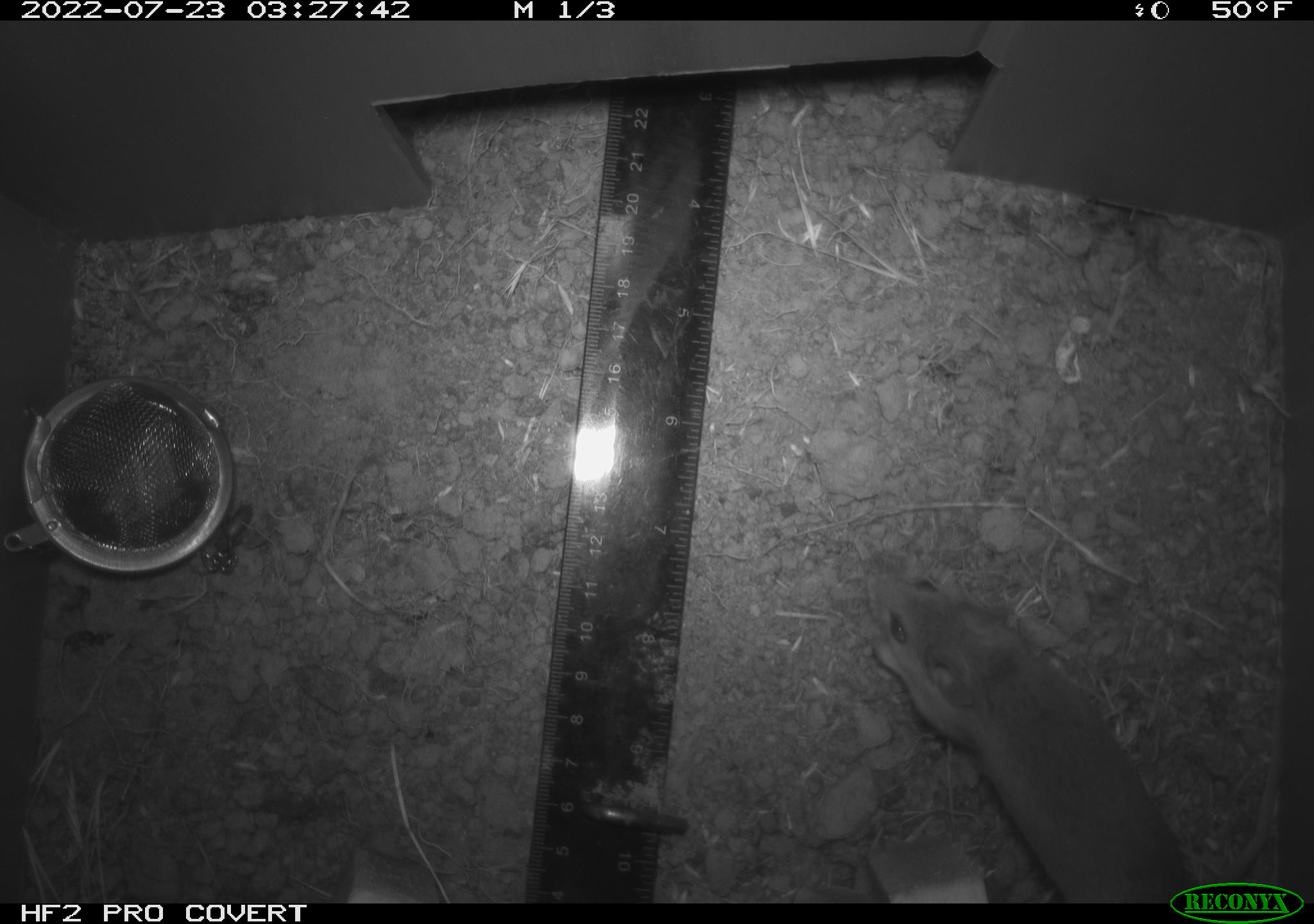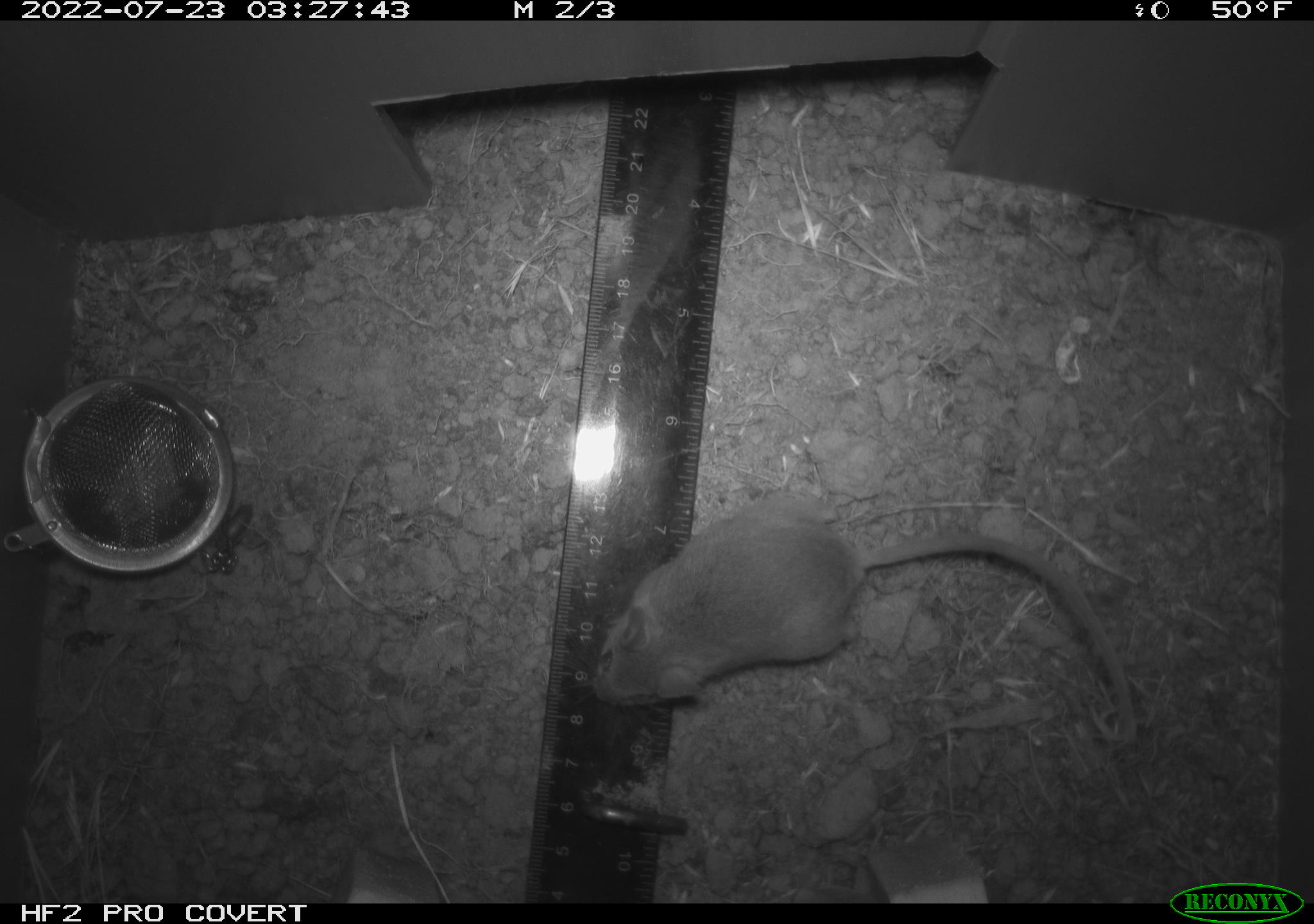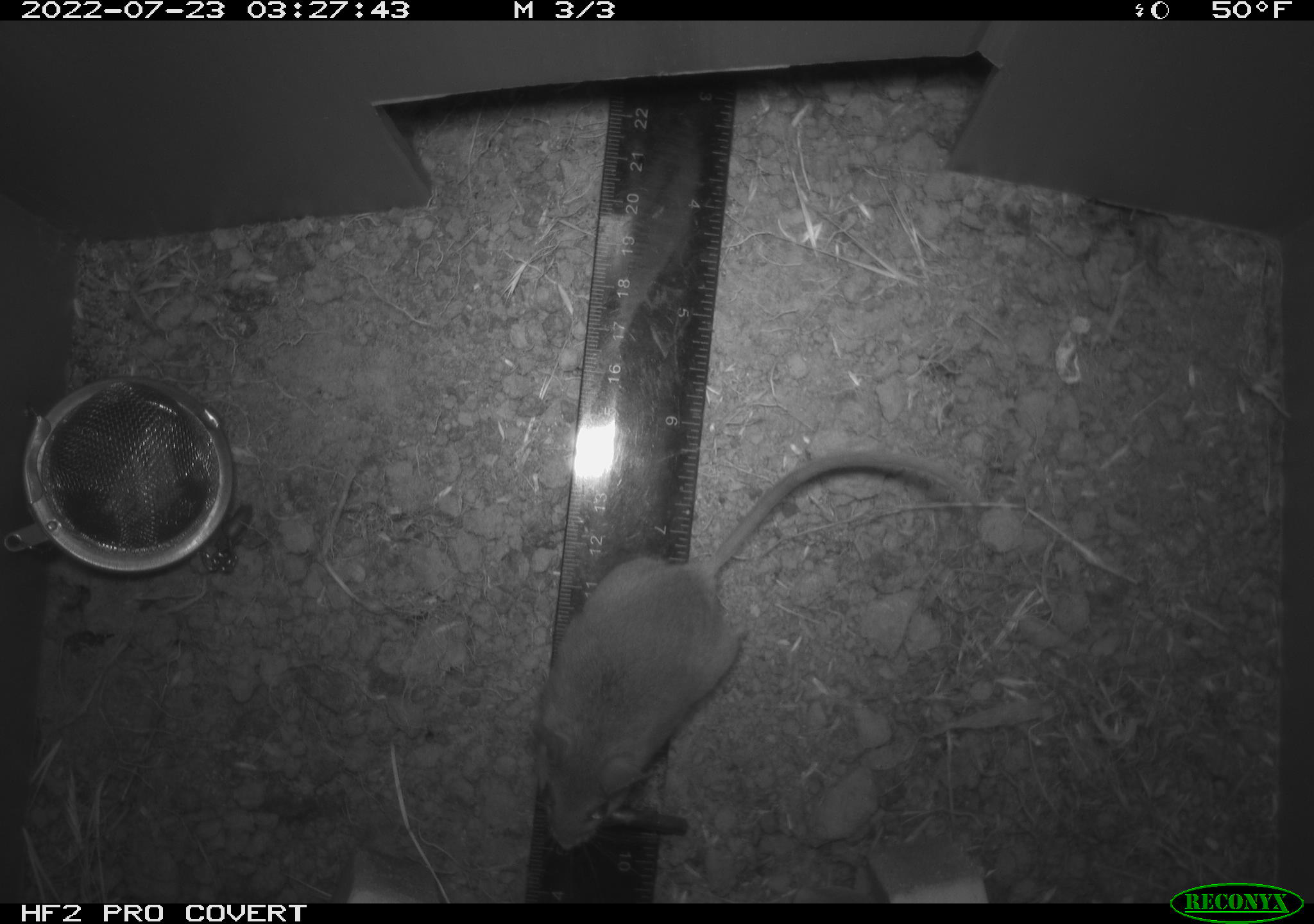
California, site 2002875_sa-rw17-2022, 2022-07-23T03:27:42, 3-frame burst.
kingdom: Animalia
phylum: Chordata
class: Mammalia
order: Rodentia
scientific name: Rodentia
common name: mouse species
Mouse species (Rodentia).